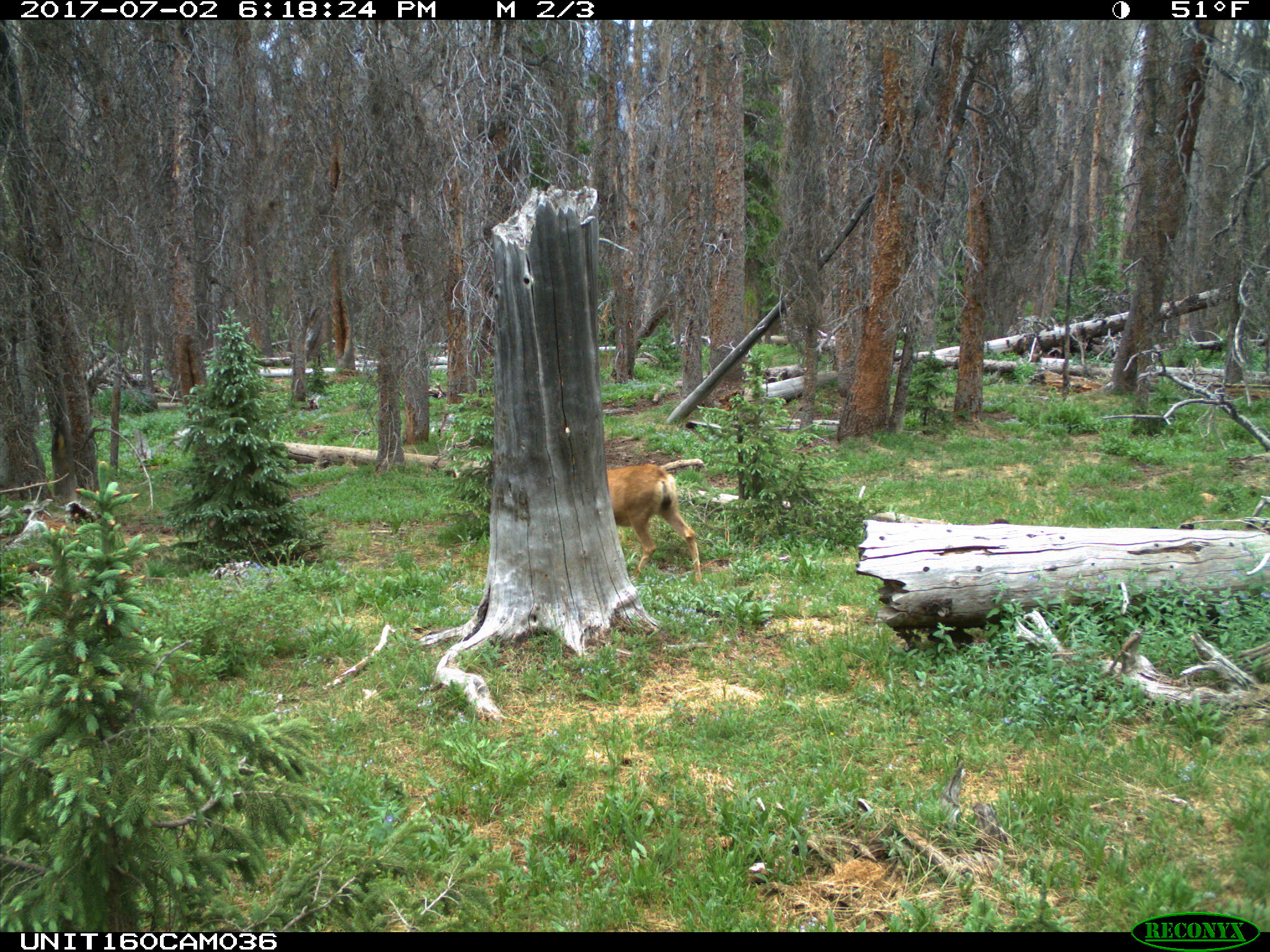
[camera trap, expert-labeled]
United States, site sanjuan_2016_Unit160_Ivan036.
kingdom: Animalia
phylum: Chordata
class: Mammalia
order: Artiodactyla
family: Cervidae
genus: Odocoileus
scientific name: Odocoileus hemionus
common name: mule deer